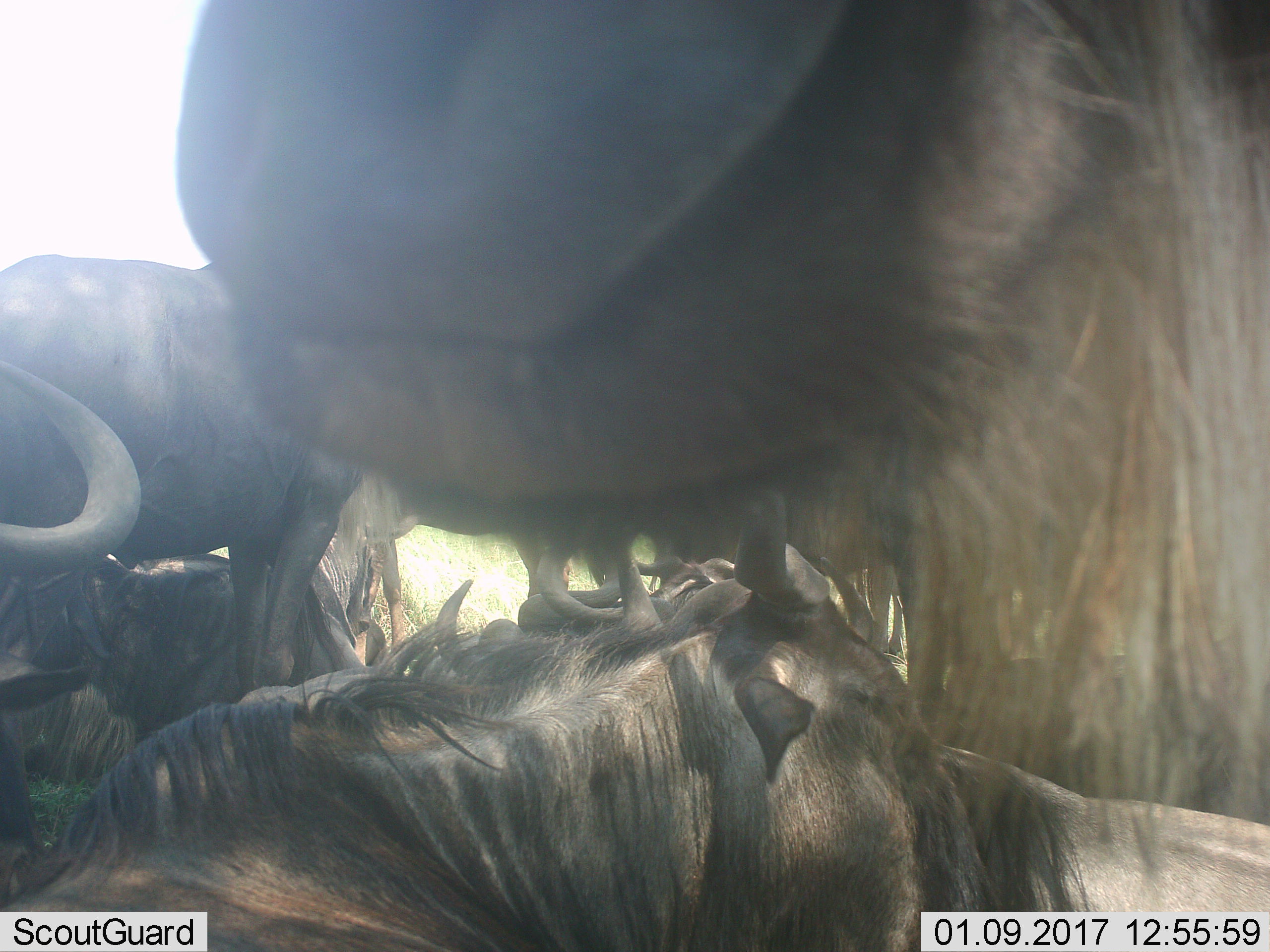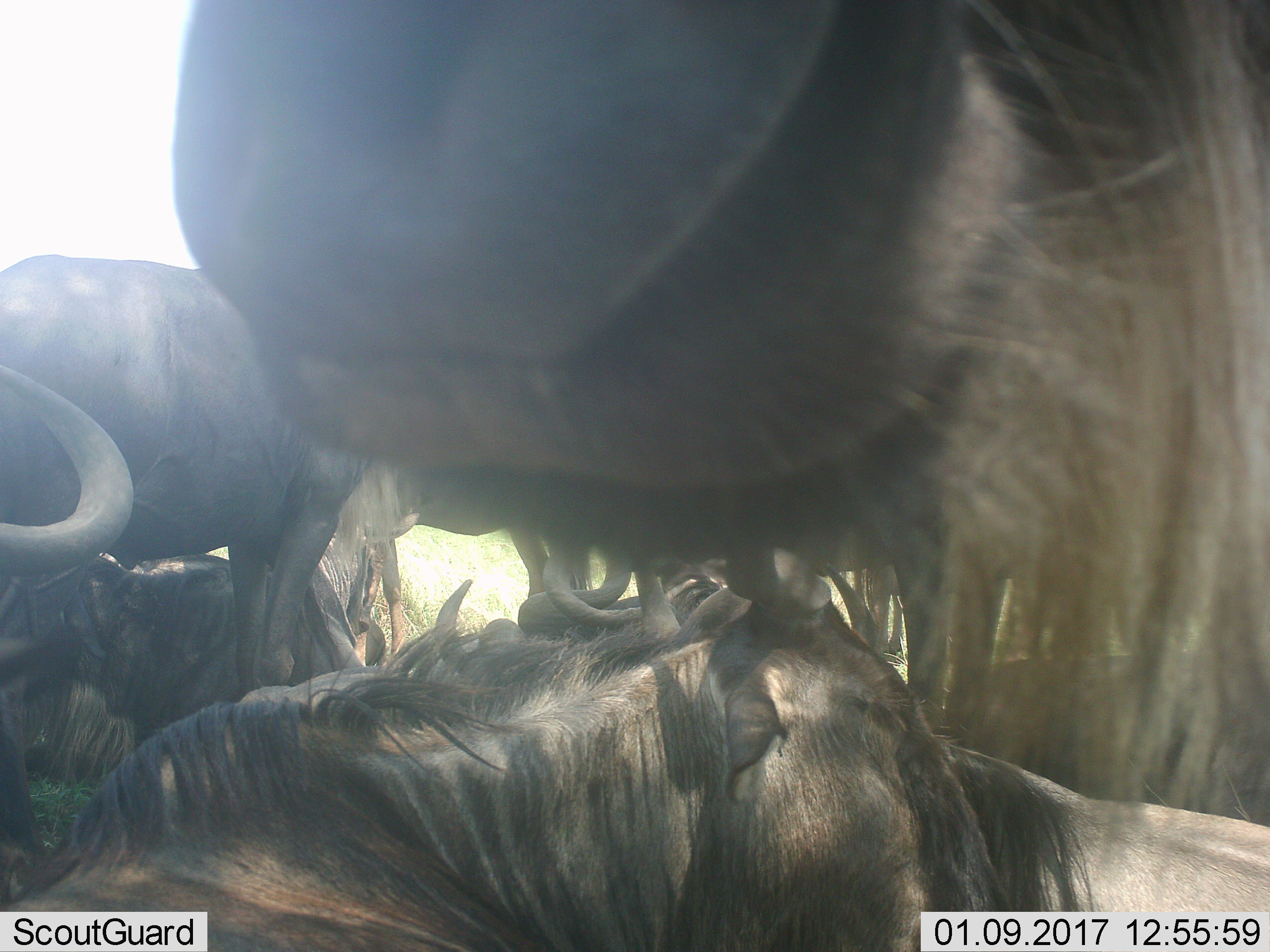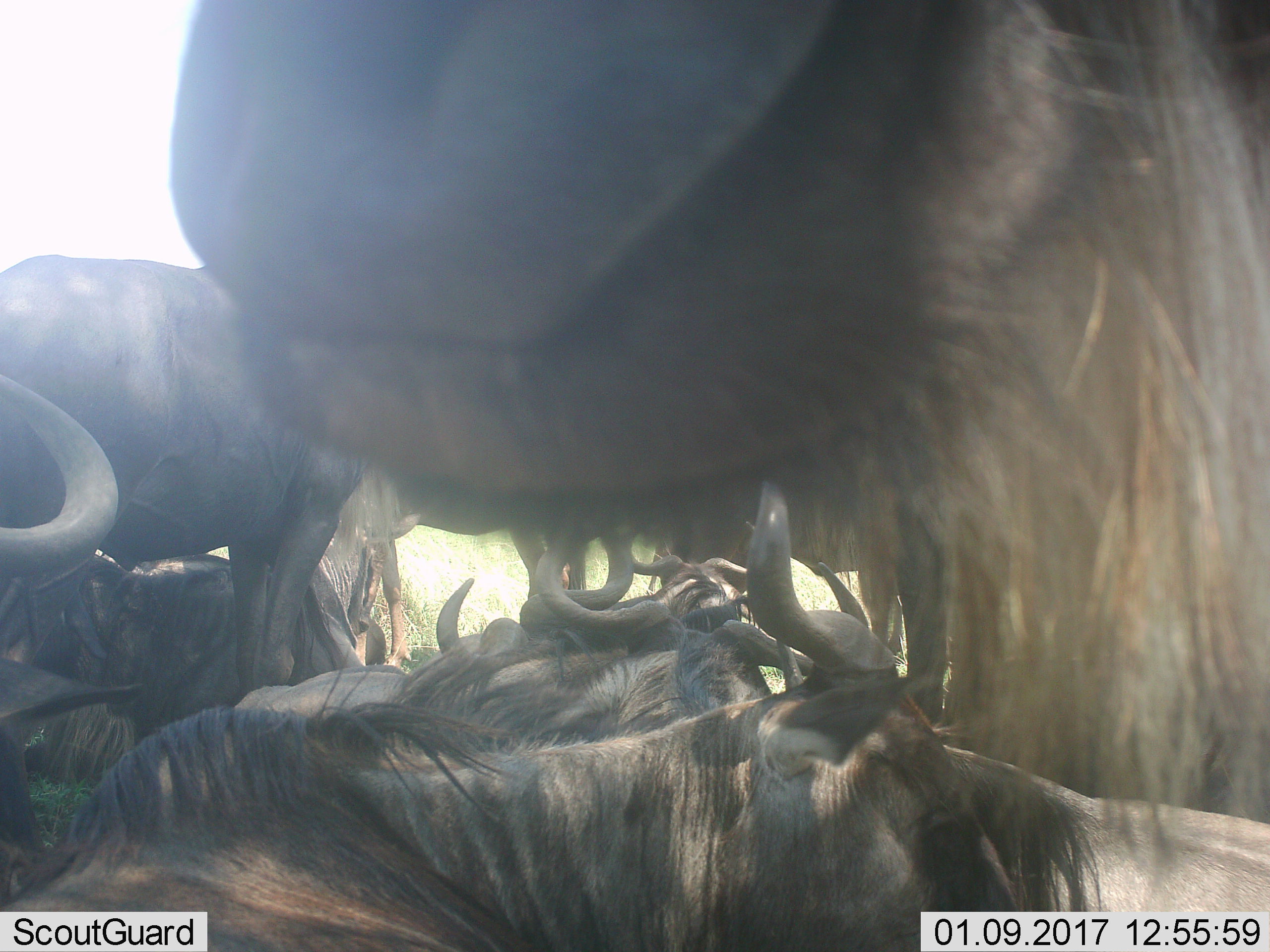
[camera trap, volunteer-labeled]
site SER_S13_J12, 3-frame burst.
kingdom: Animalia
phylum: Chordata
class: Mammalia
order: Artiodactyla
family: Bovidae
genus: Connochaetes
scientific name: Connochaetes taurinus taurinus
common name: blue wildebeest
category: wildebeestblue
Wildebeestblue (blue wildebeest) (Connochaetes taurinus taurinus), count 8. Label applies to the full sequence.